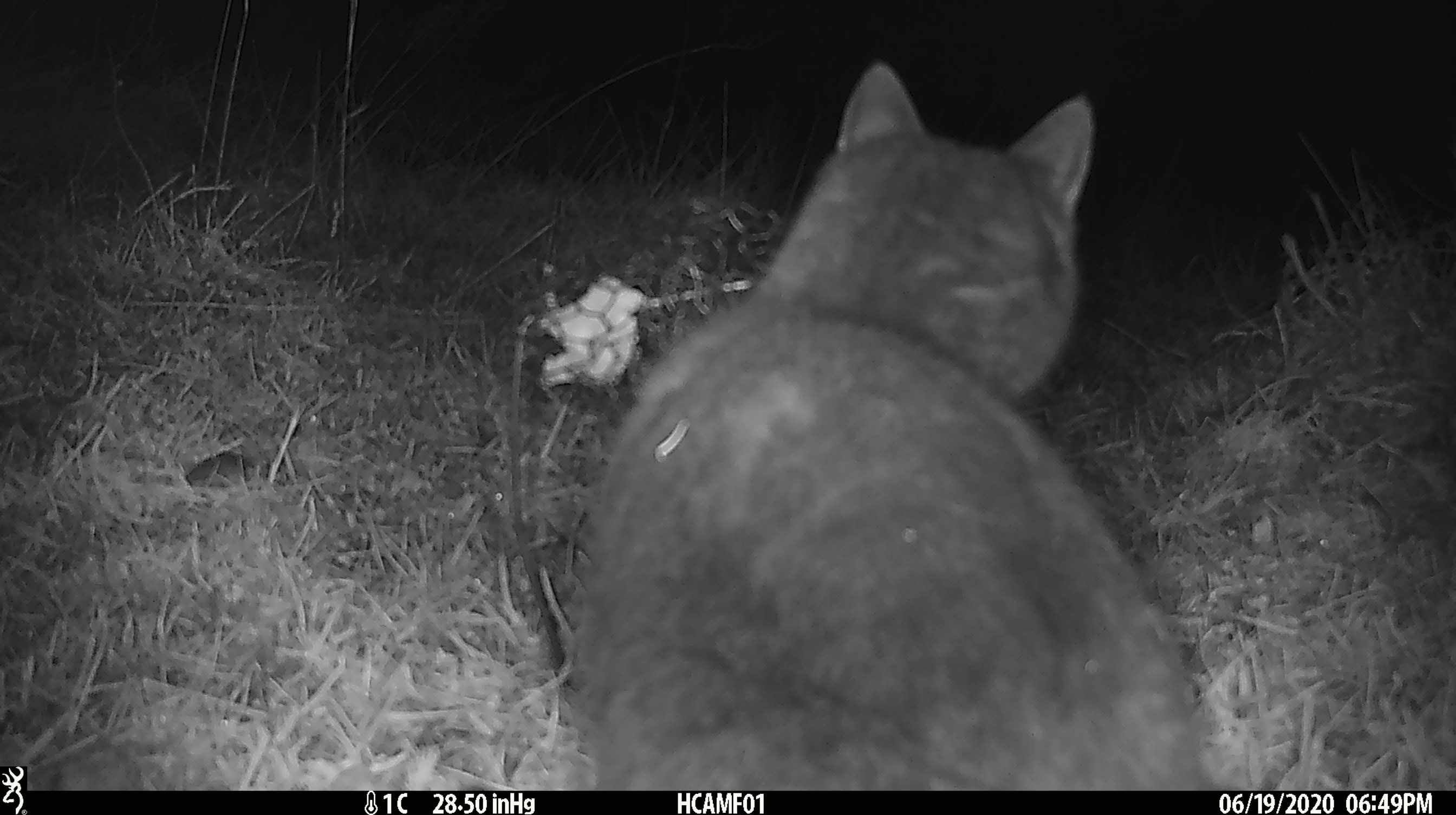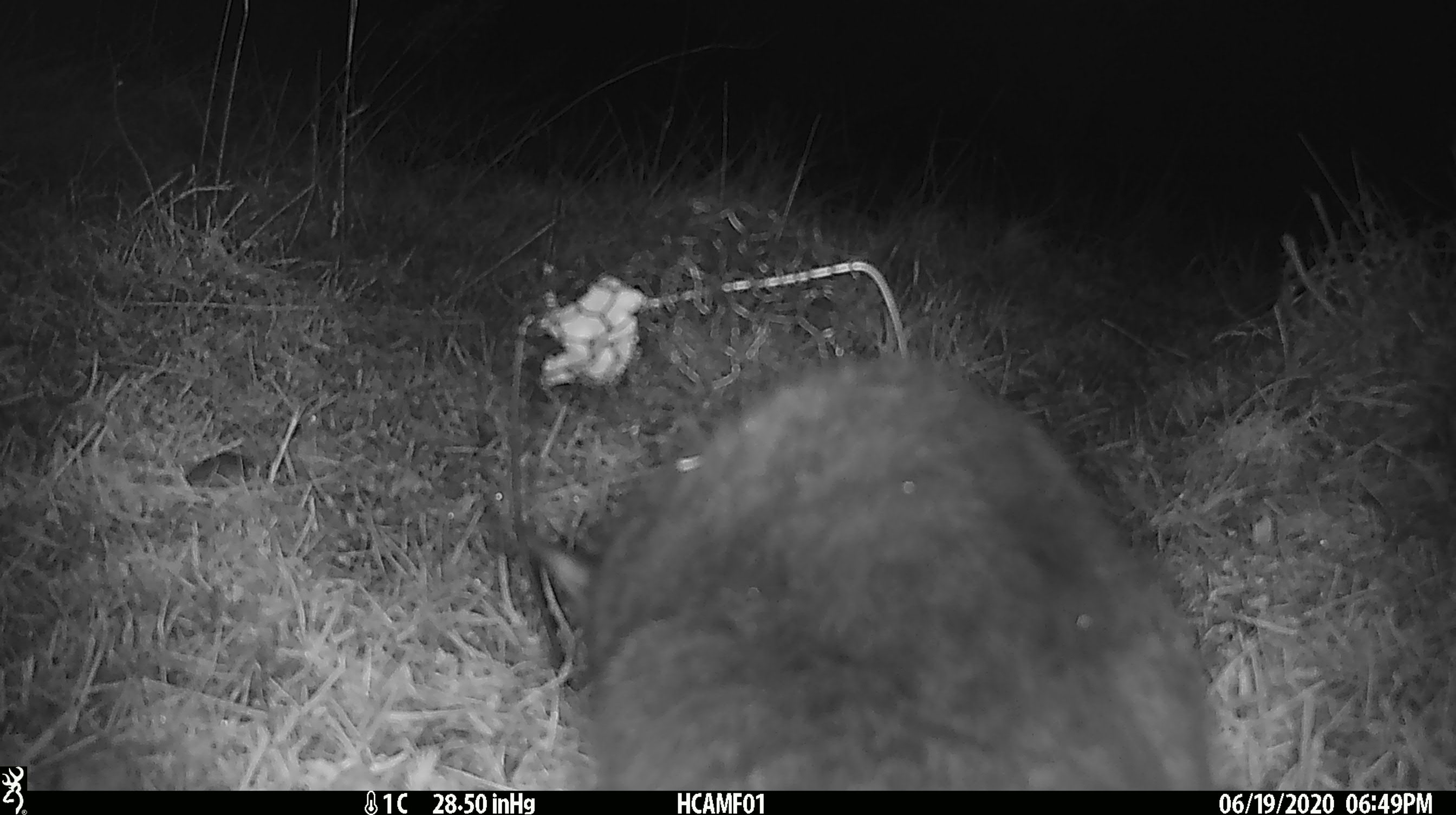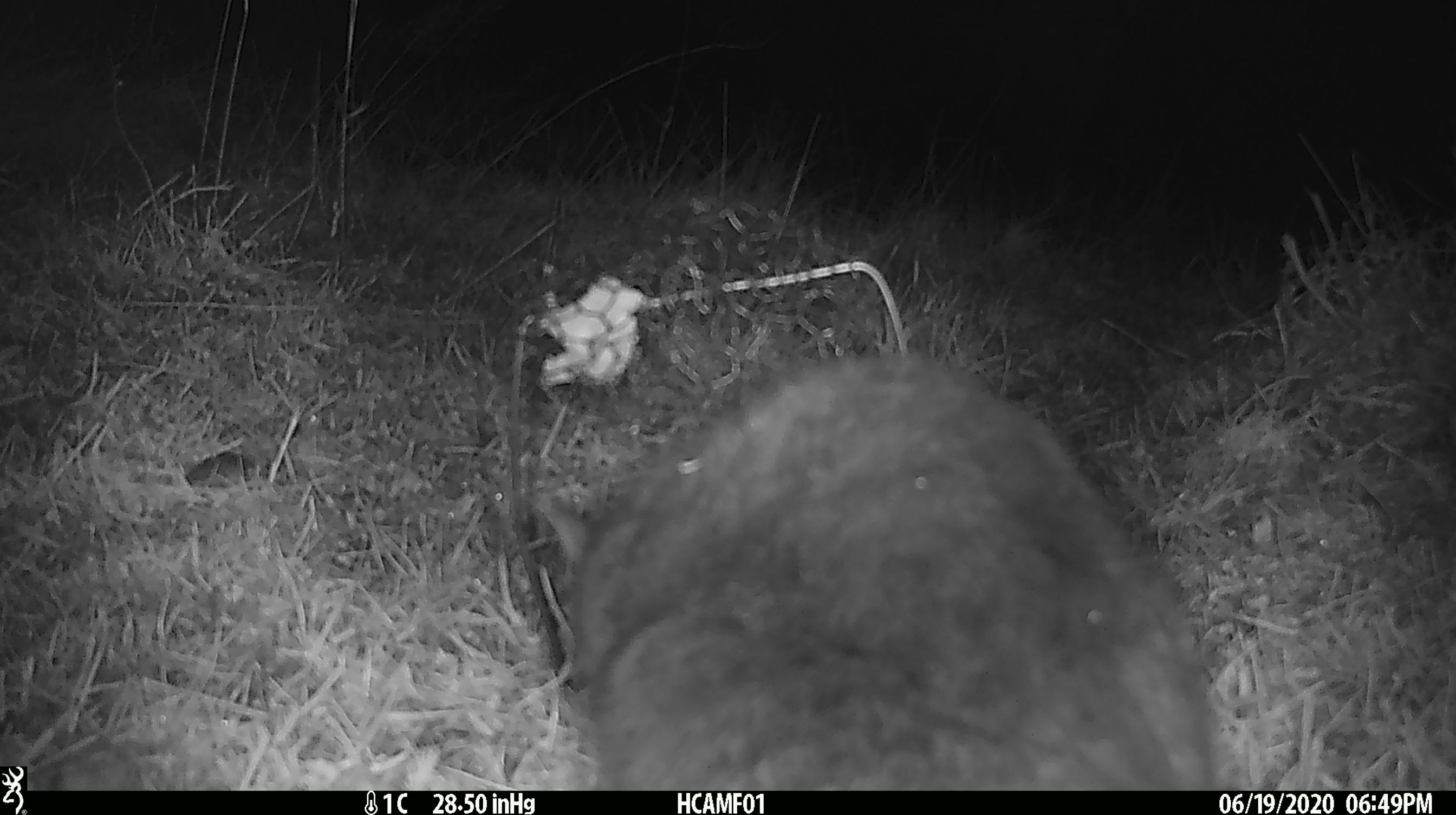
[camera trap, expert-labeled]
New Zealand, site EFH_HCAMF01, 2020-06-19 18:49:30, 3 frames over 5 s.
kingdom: Animalia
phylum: Chordata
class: Mammalia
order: Carnivora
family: Felidae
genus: Felis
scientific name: Felis catus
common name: domestic cat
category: cat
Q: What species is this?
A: Cat (domestic cat) (Felis catus).